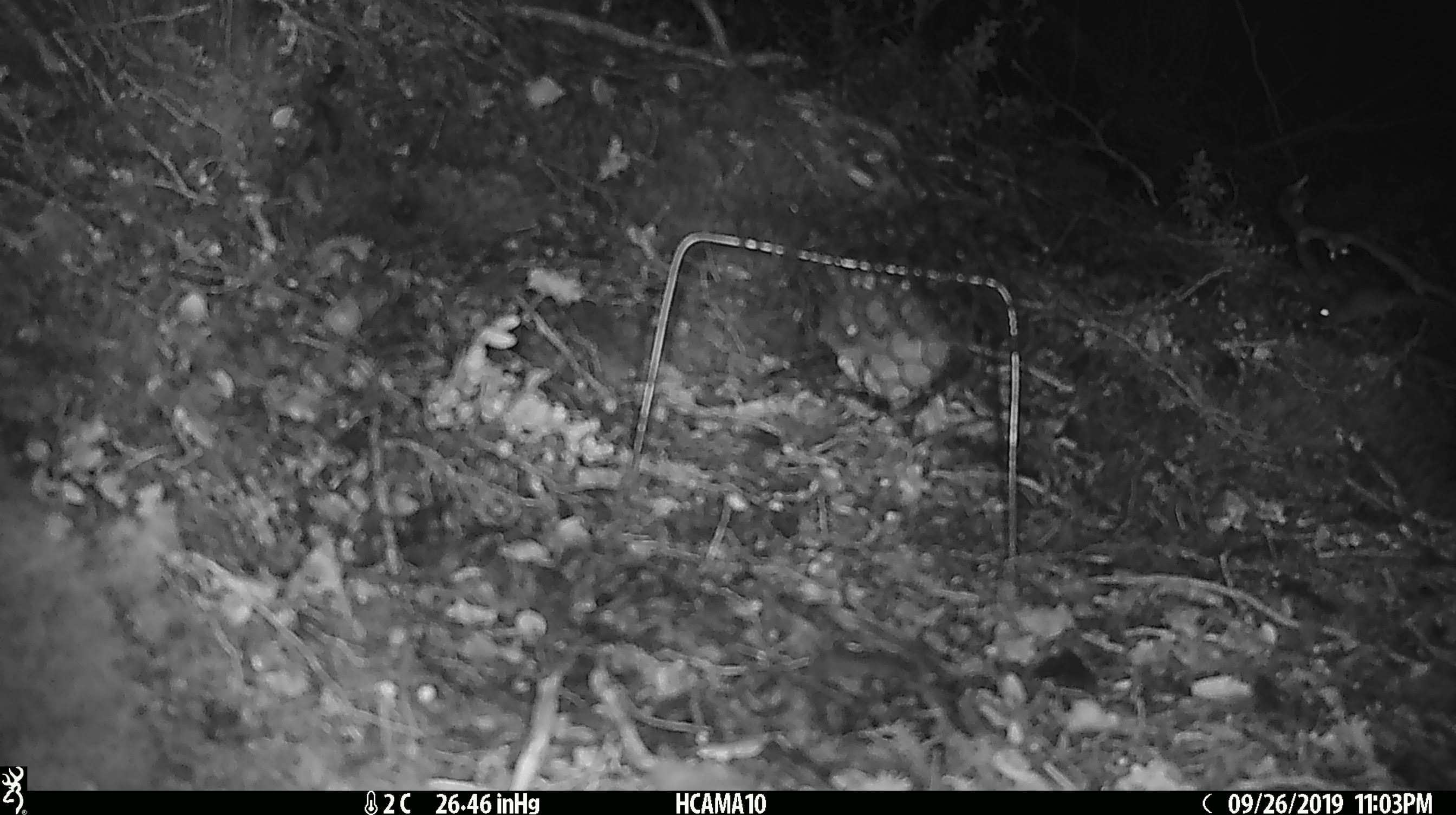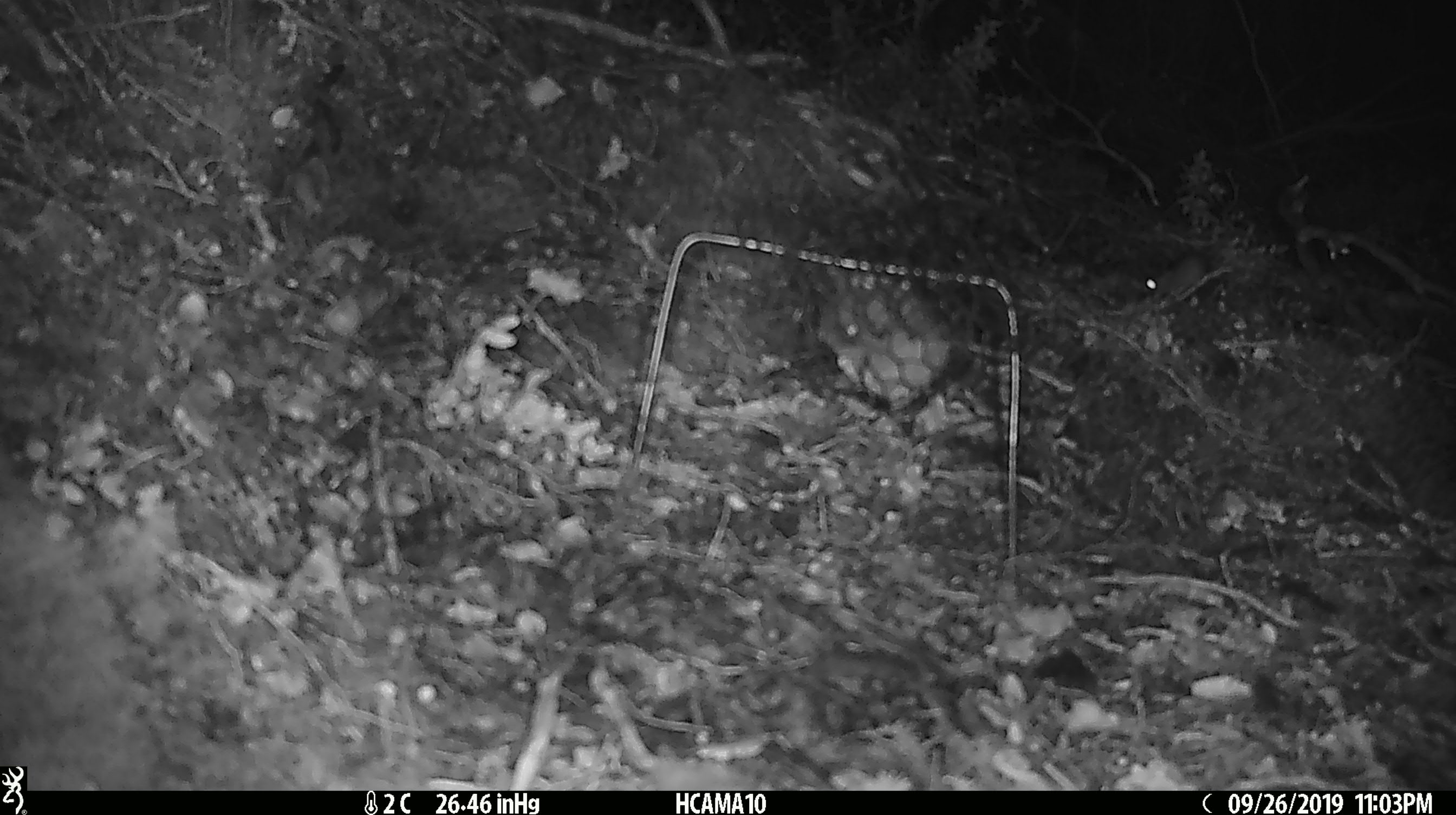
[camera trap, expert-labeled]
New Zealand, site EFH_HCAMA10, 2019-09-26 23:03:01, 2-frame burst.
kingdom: Animalia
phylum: Chordata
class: Mammalia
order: Rodentia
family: Muridae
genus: Mus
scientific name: Mus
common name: mouse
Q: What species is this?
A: Mouse (Mus).